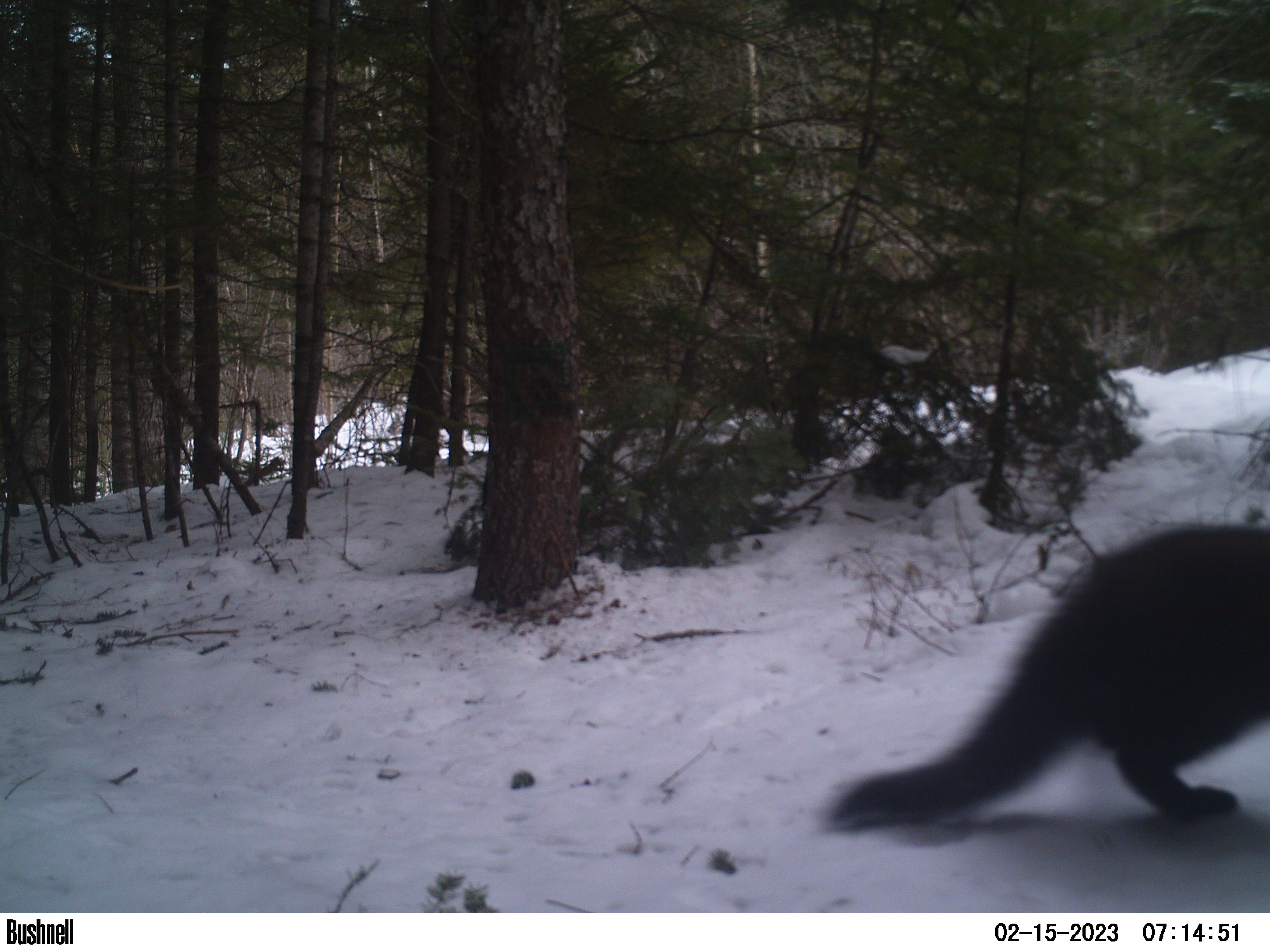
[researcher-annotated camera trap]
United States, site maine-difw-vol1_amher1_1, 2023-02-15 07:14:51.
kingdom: Animalia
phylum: Chordata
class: Mammalia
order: Carnivora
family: Mustelidae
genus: Pekania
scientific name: Pekania pennanti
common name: fisher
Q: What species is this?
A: Fisher (Pekania pennanti).